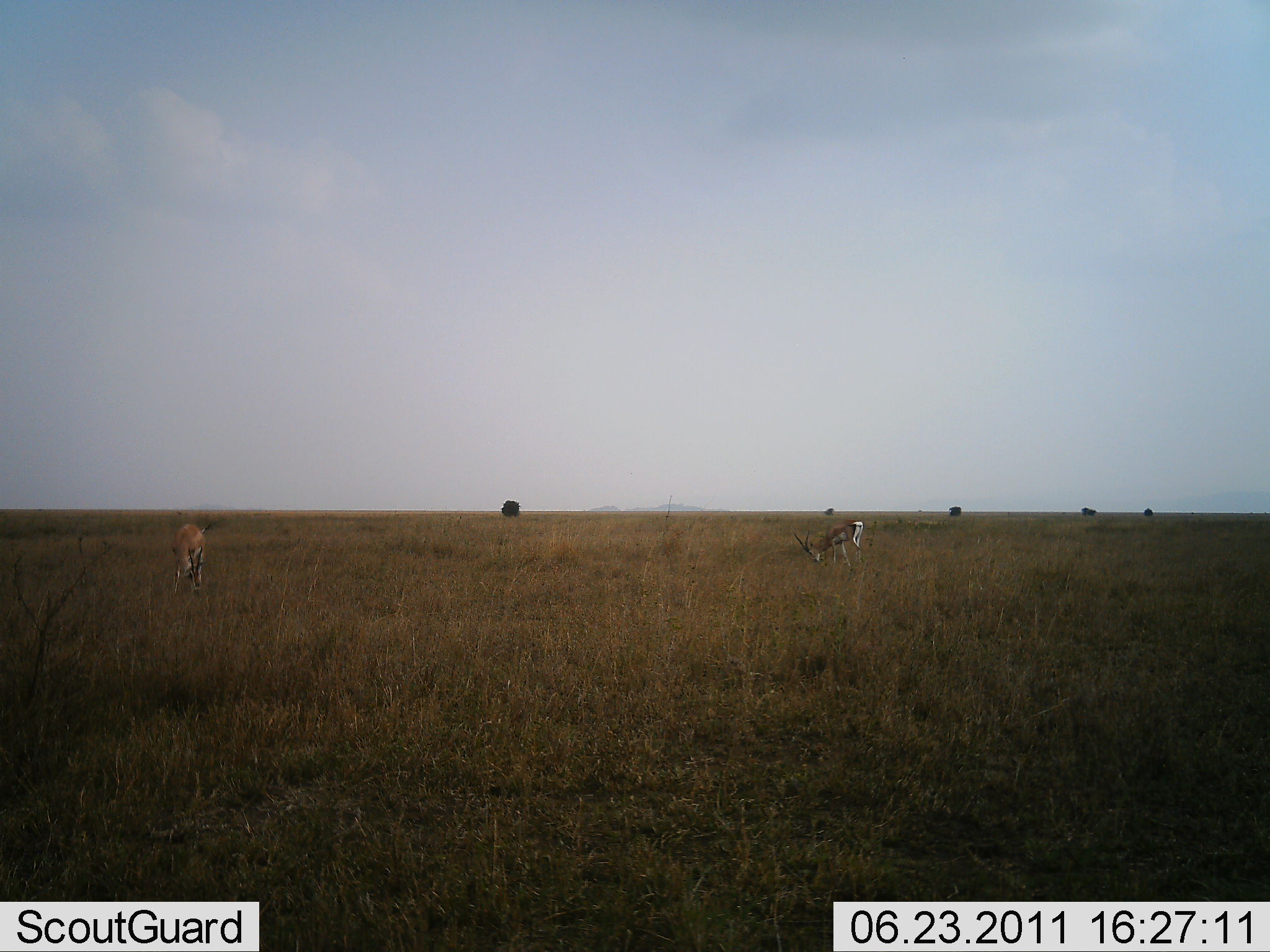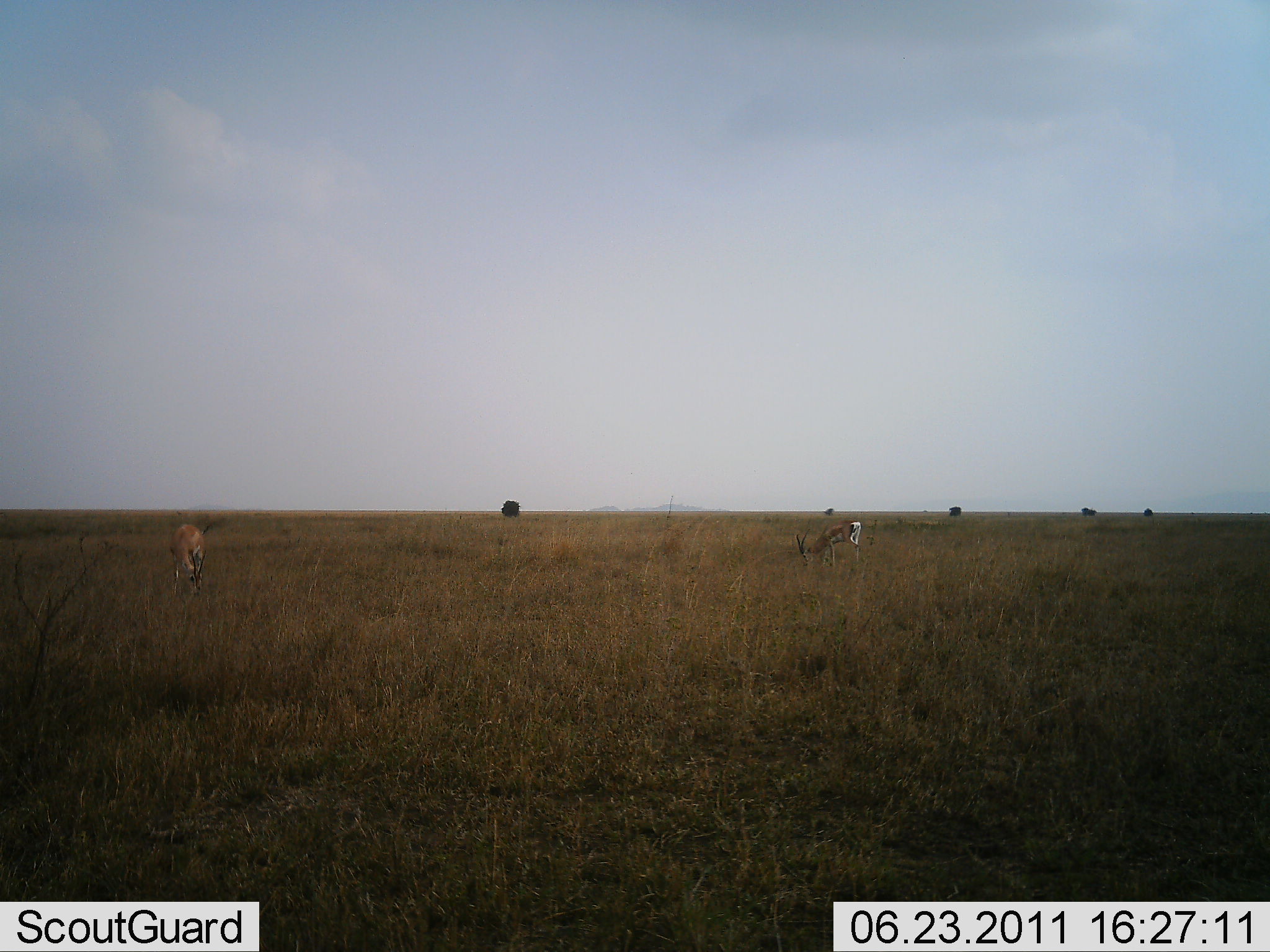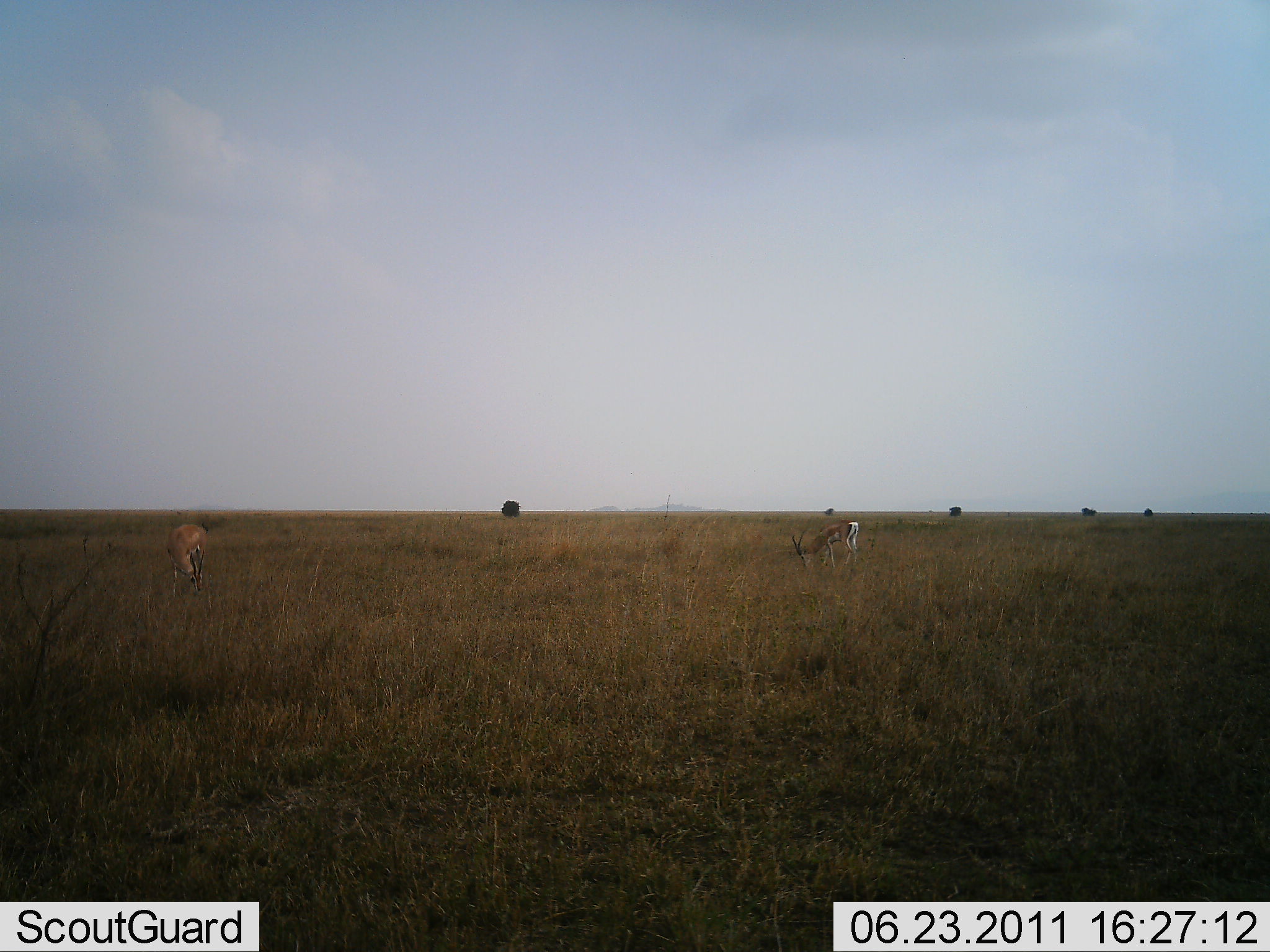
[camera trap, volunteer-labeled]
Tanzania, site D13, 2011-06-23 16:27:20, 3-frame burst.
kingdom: Animalia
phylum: Chordata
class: Mammalia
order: Artiodactyla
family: Bovidae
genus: Eudorcas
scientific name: Eudorcas thomsonii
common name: thomson's gazelle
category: gazellethomsons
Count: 2.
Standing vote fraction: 20%.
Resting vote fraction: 0%.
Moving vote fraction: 0%.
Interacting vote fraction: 0%.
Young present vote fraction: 0%.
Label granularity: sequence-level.